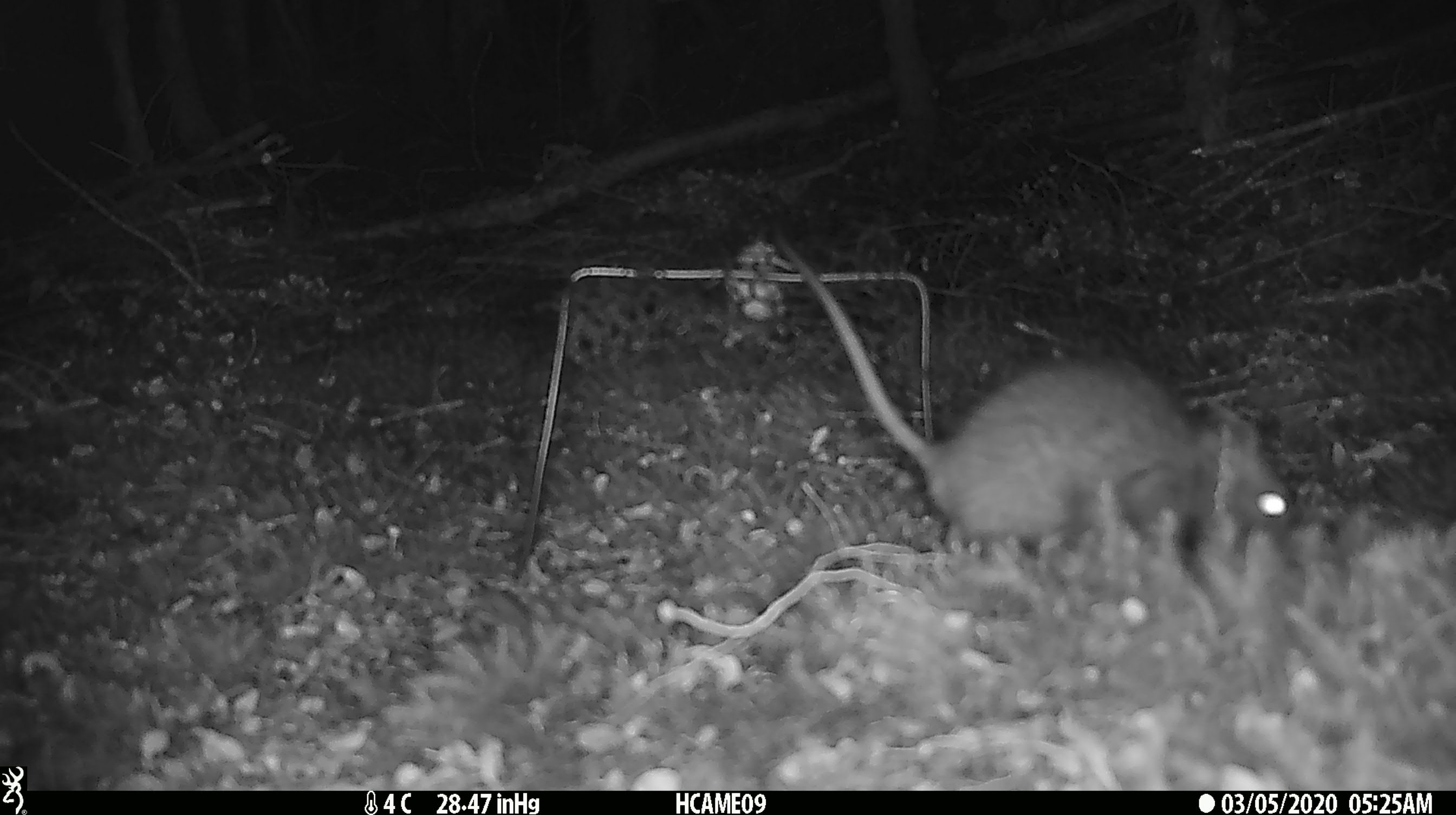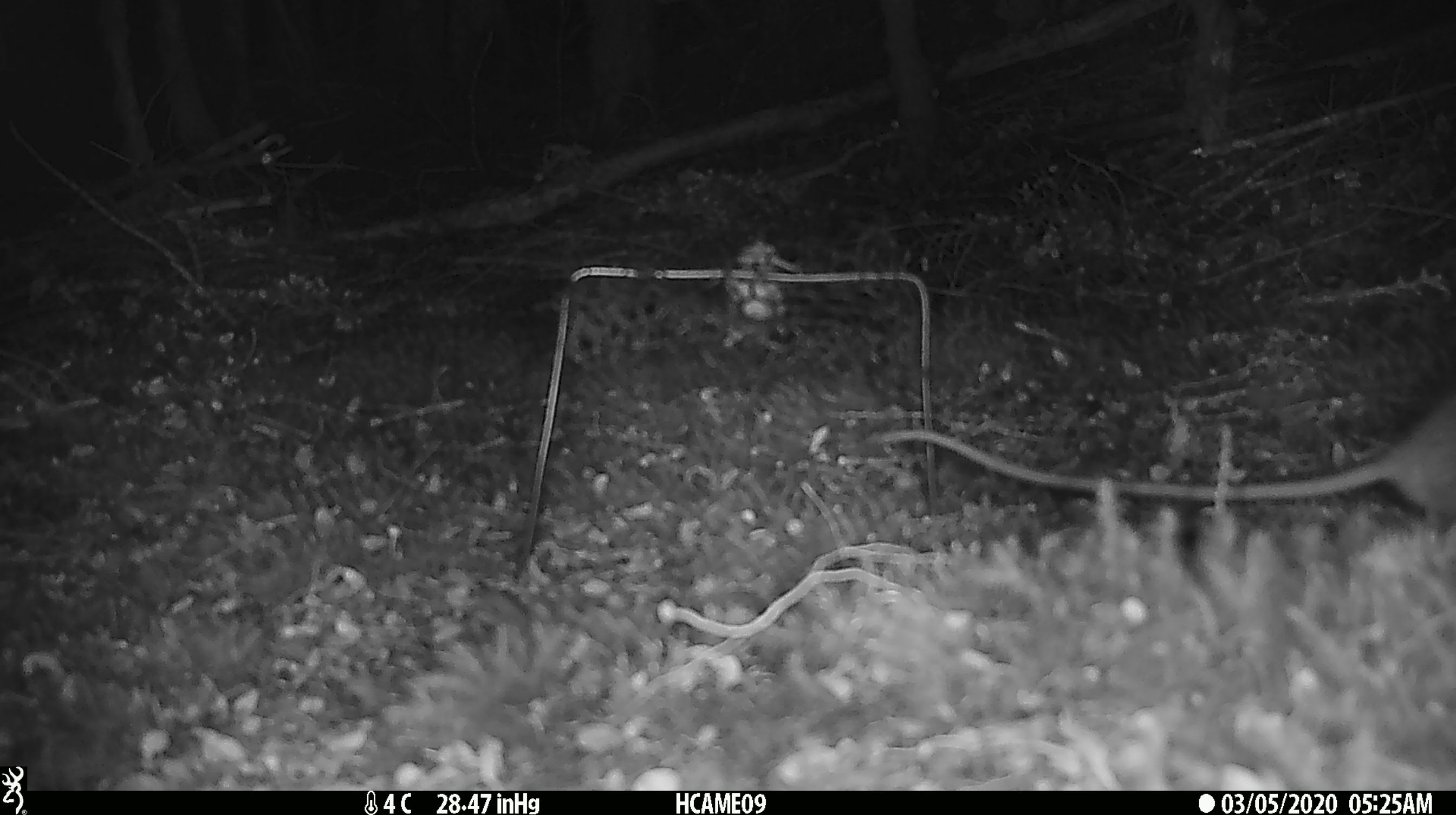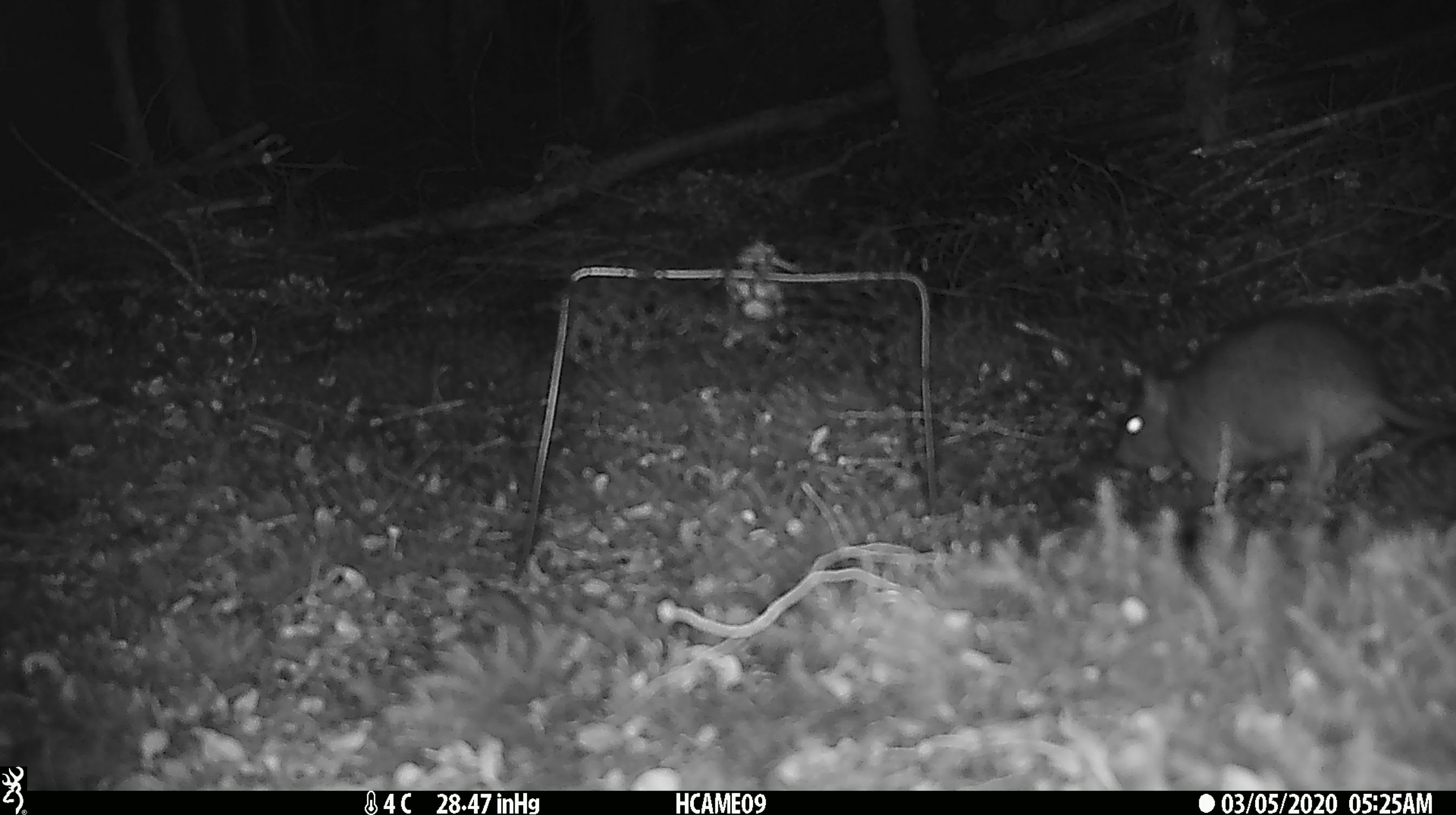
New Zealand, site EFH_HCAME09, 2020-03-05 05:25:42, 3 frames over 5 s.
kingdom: Animalia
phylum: Chordata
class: Mammalia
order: Rodentia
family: Muridae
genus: Rattus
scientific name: Rattus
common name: rat